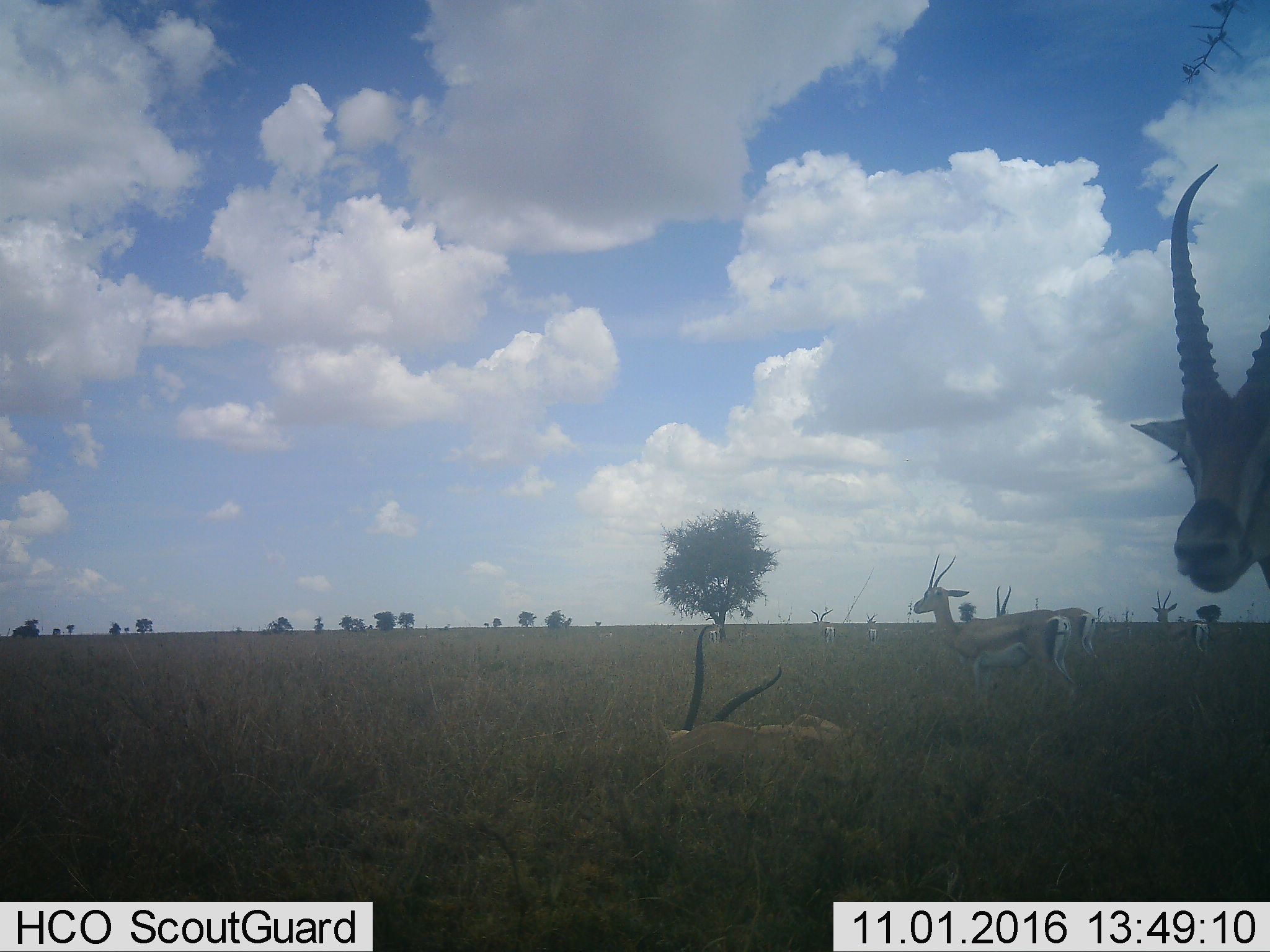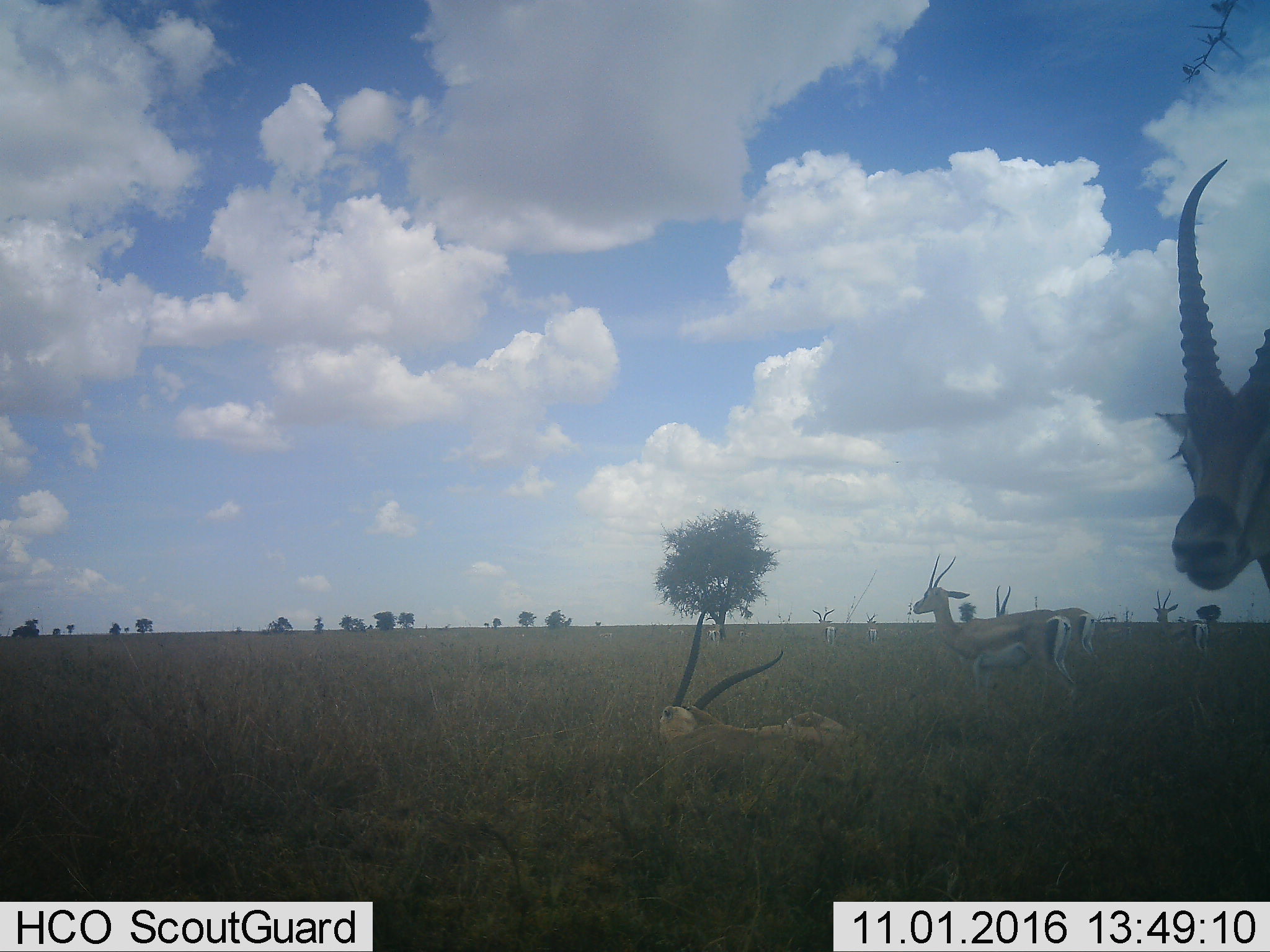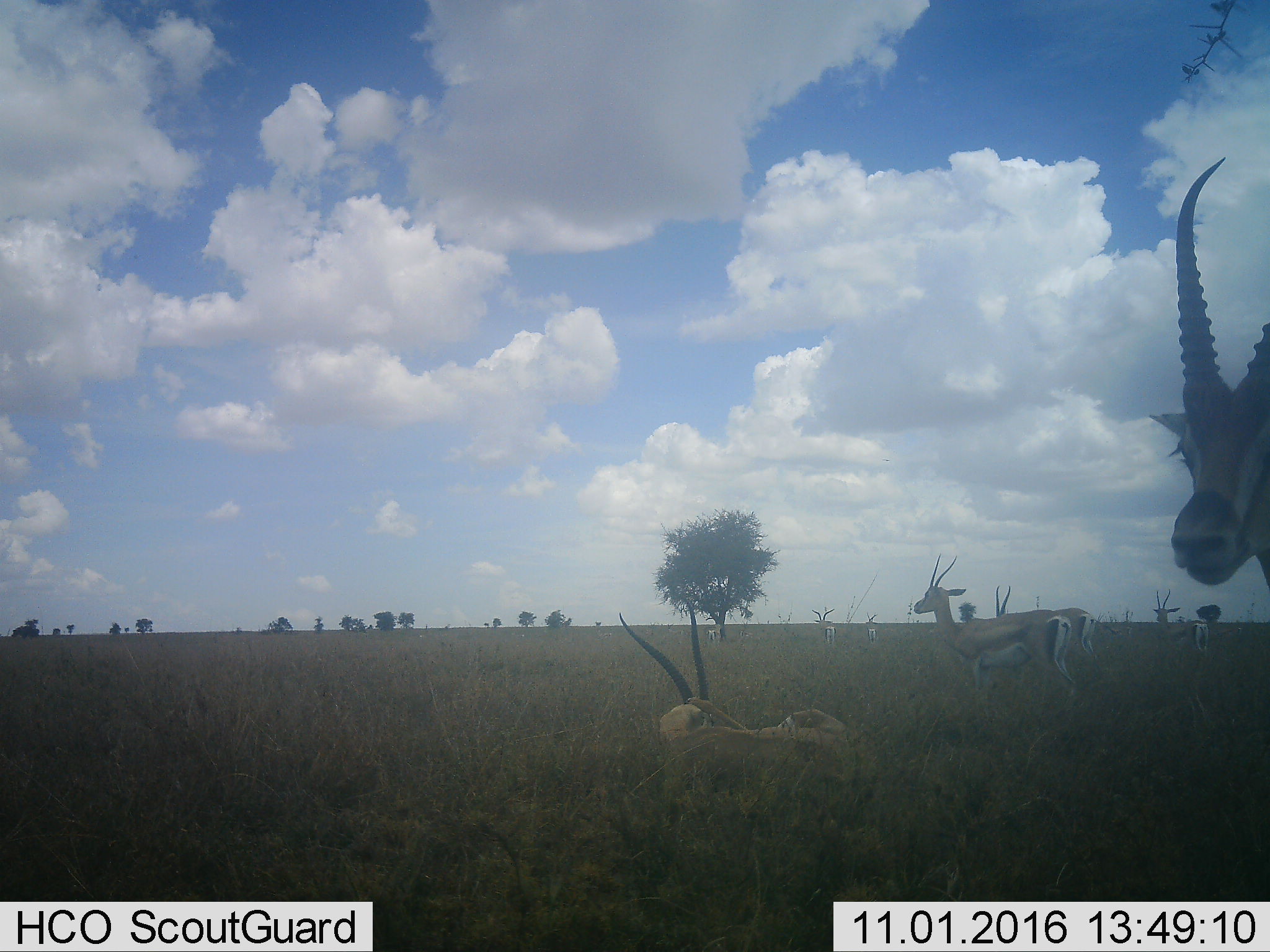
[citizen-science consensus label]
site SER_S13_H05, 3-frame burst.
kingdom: Animalia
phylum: Chordata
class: Mammalia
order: Artiodactyla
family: Bovidae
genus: Nanger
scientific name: Nanger granti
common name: grant's gazelle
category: gazellegrants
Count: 8.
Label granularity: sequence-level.